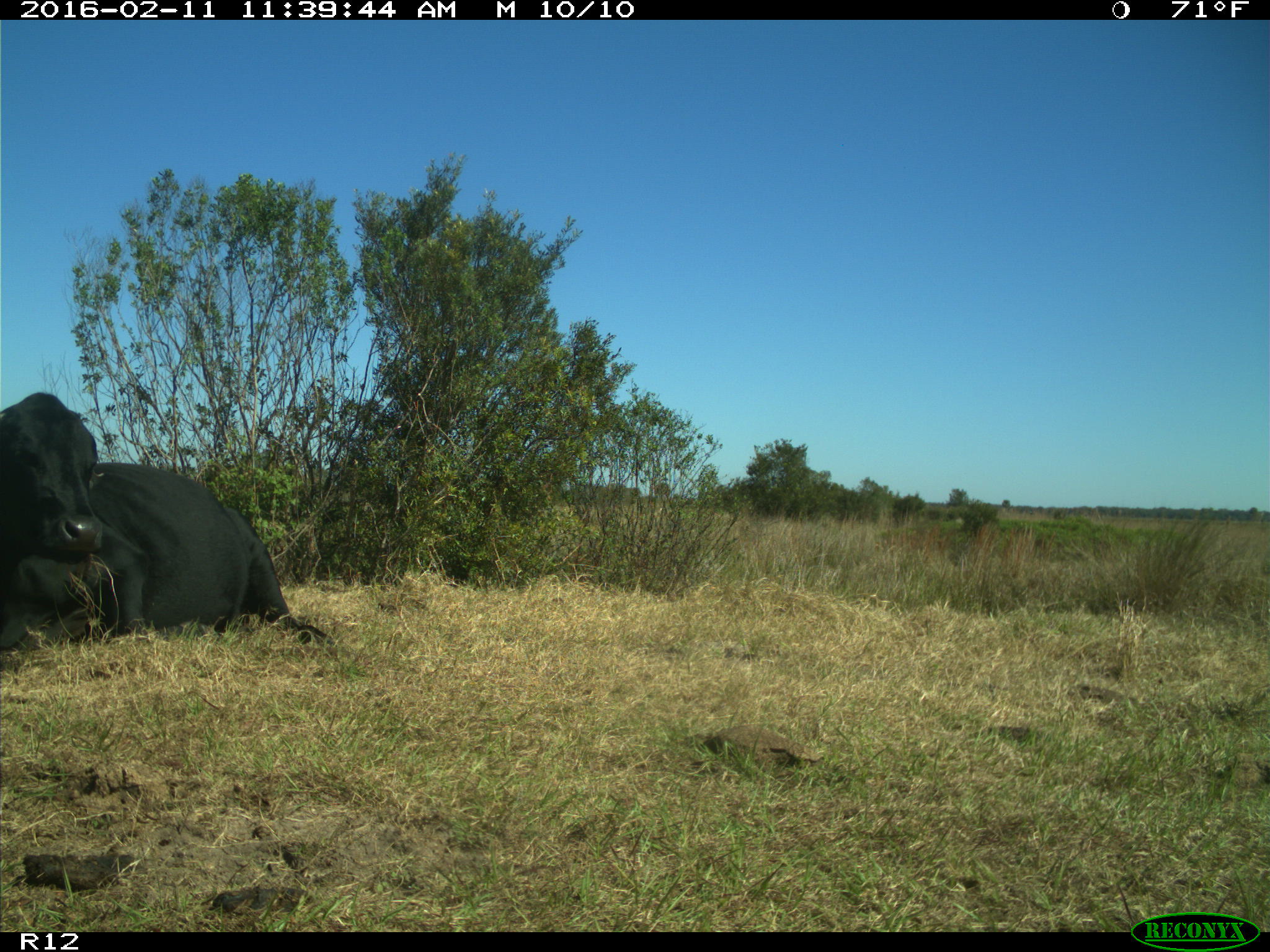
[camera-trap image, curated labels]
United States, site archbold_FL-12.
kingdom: Animalia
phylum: Chordata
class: Mammalia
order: Artiodactyla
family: Bovidae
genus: Bos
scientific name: Bos taurus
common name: domestic cow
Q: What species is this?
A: Bos taurus (domestic cow).